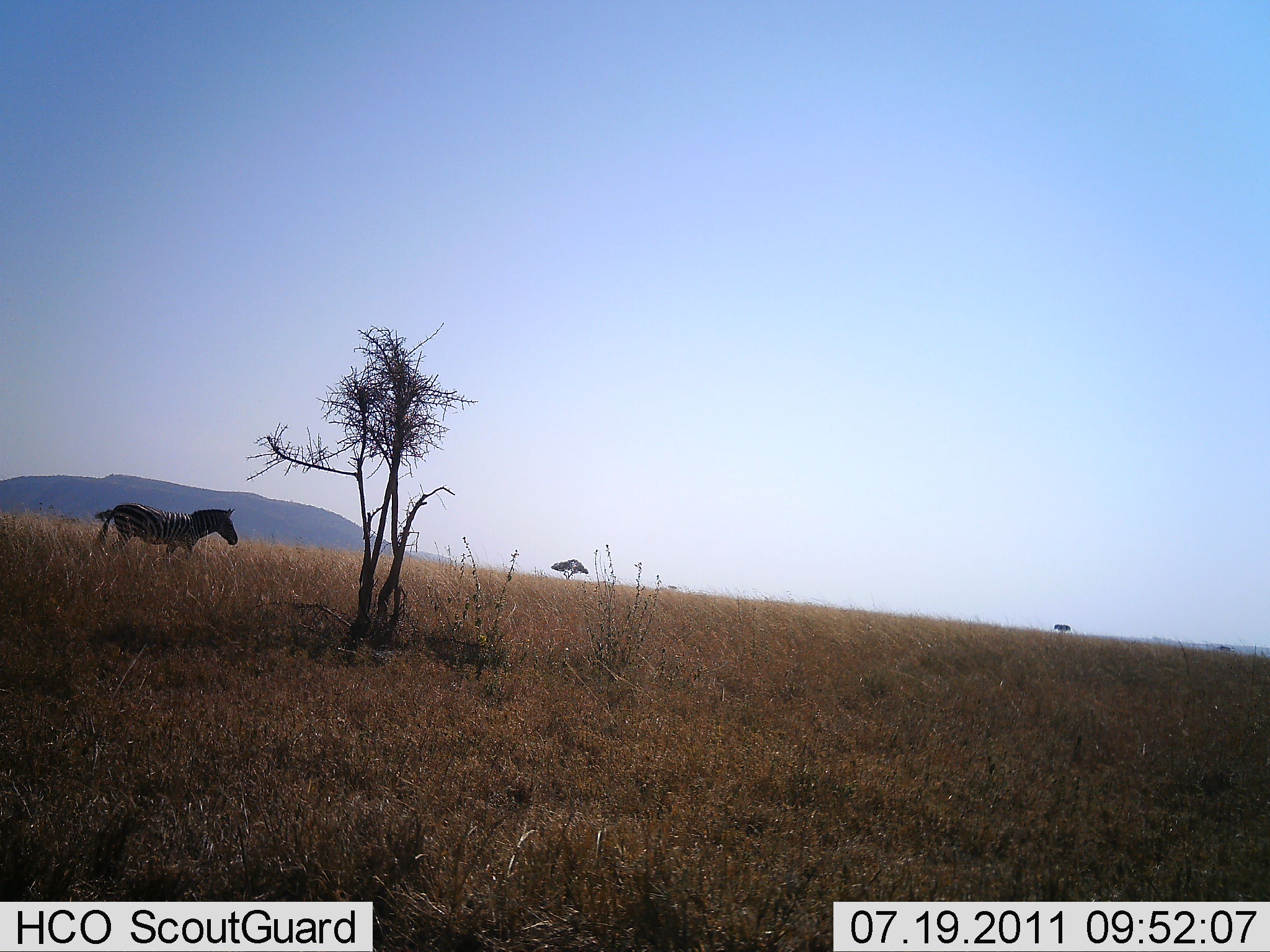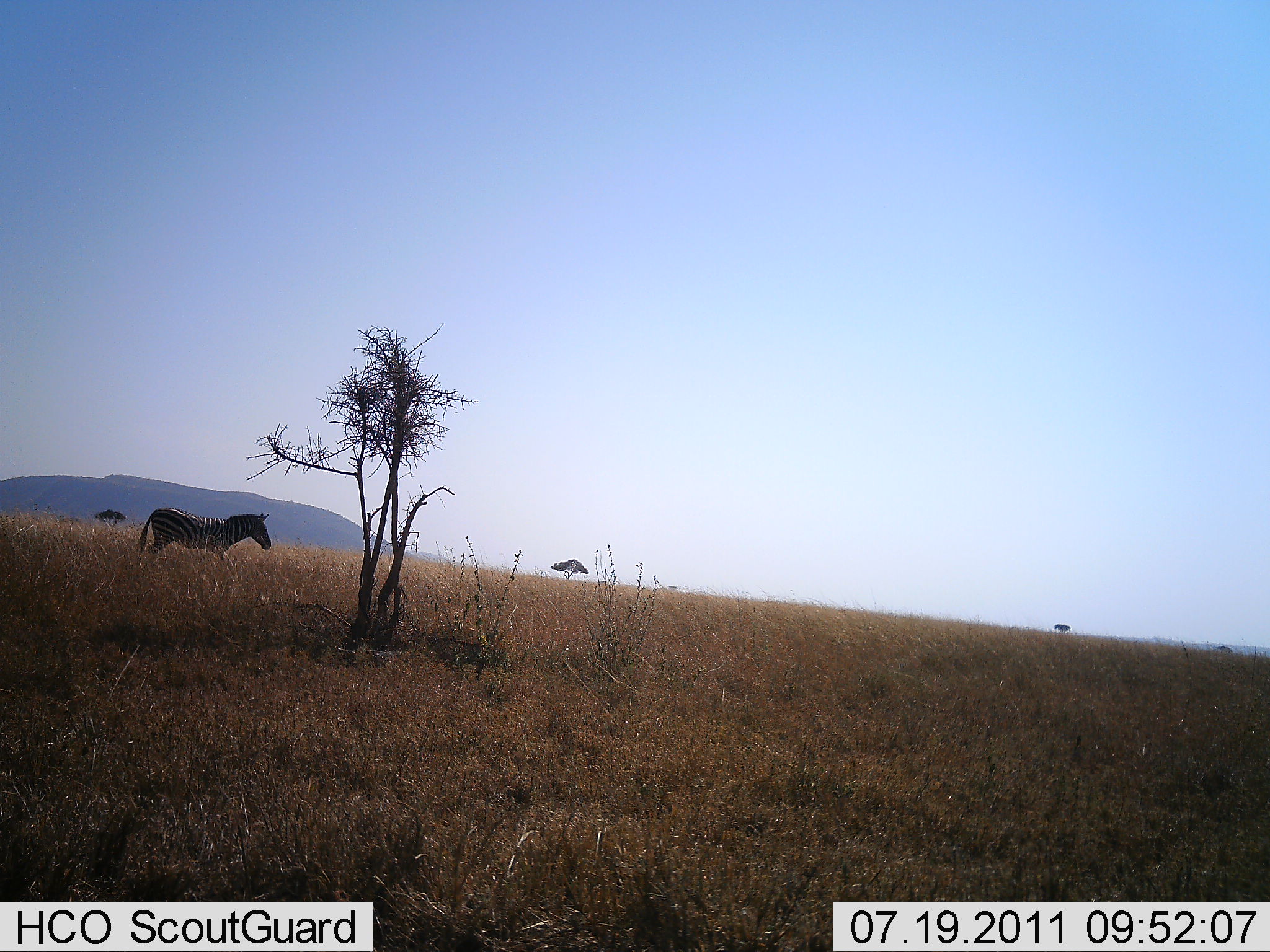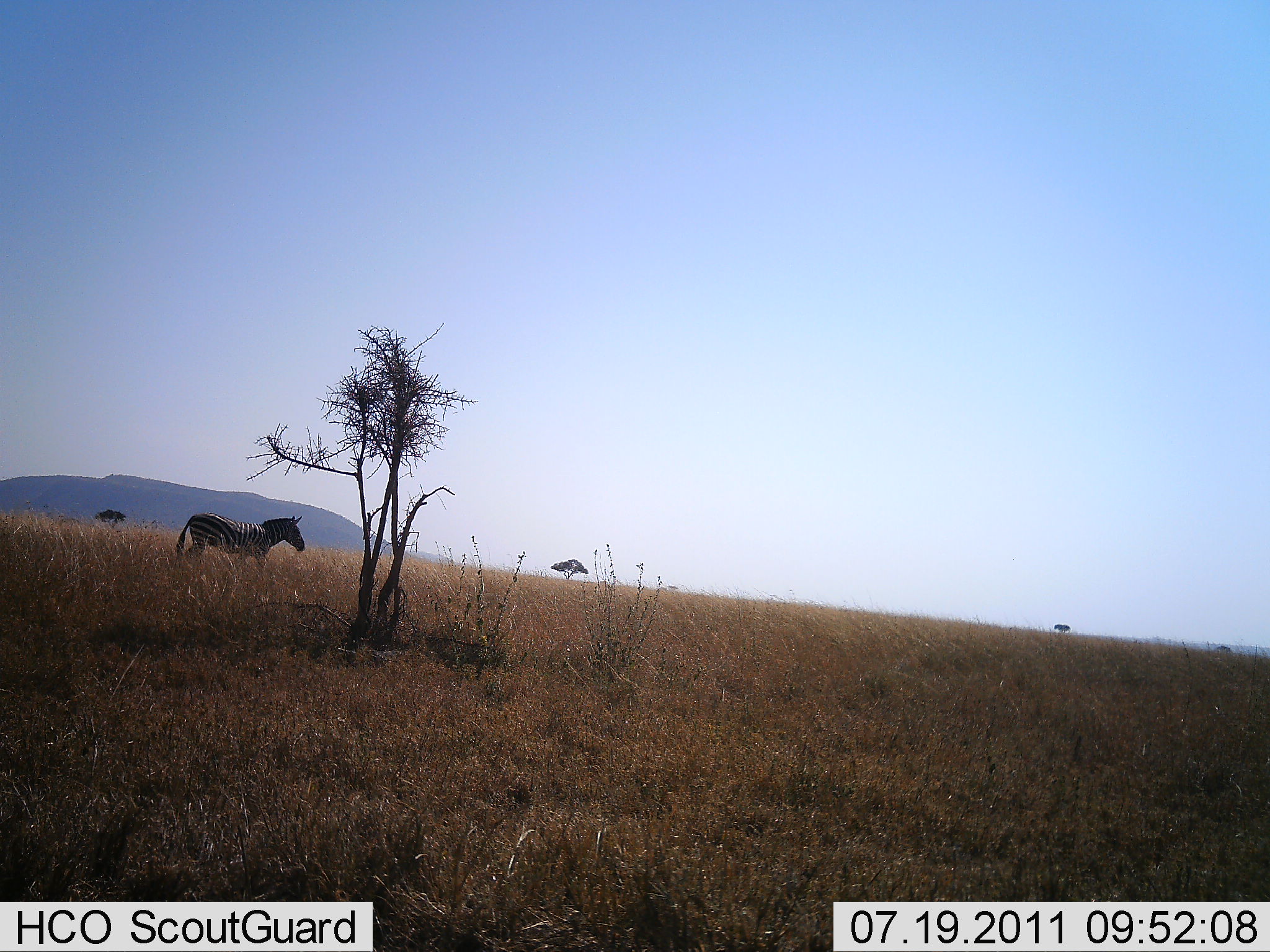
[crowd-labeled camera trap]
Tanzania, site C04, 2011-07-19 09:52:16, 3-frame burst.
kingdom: Animalia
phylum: Chordata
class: Mammalia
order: Perissodactyla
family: Equidae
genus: Equus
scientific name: Equus quagga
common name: plains zebra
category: zebra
Zebra (plains zebra) (Equus quagga), count 1. Behavior (volunteer vote fractions): standing 0%, resting 0%, moving 100%, interacting 0%. Young present (vote fraction): 0%. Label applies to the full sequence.